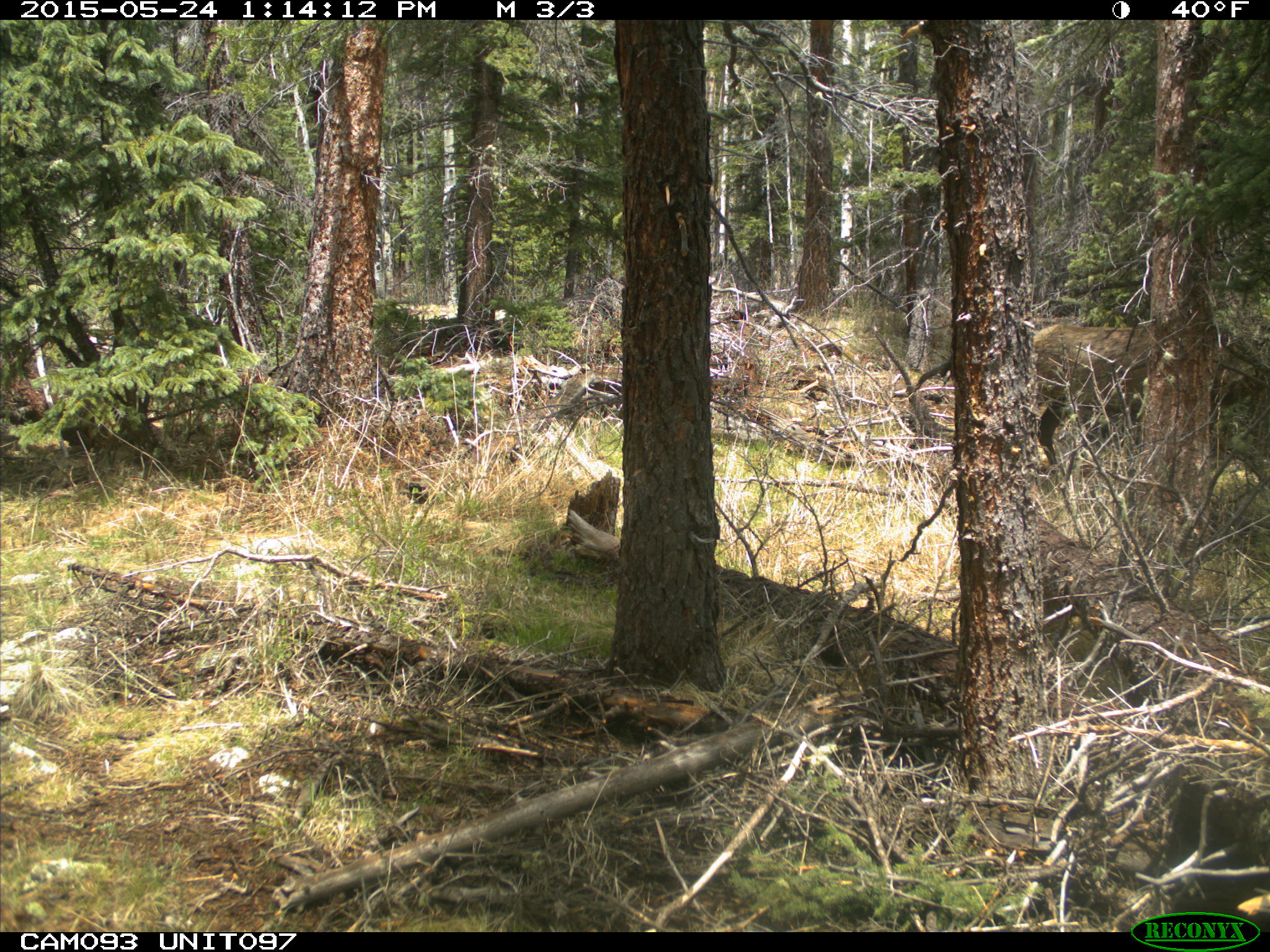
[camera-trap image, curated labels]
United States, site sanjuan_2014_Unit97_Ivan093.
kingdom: Animalia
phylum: Chordata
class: Mammalia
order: Artiodactyla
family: Cervidae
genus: Cervus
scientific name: Cervus elaphus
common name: red deer